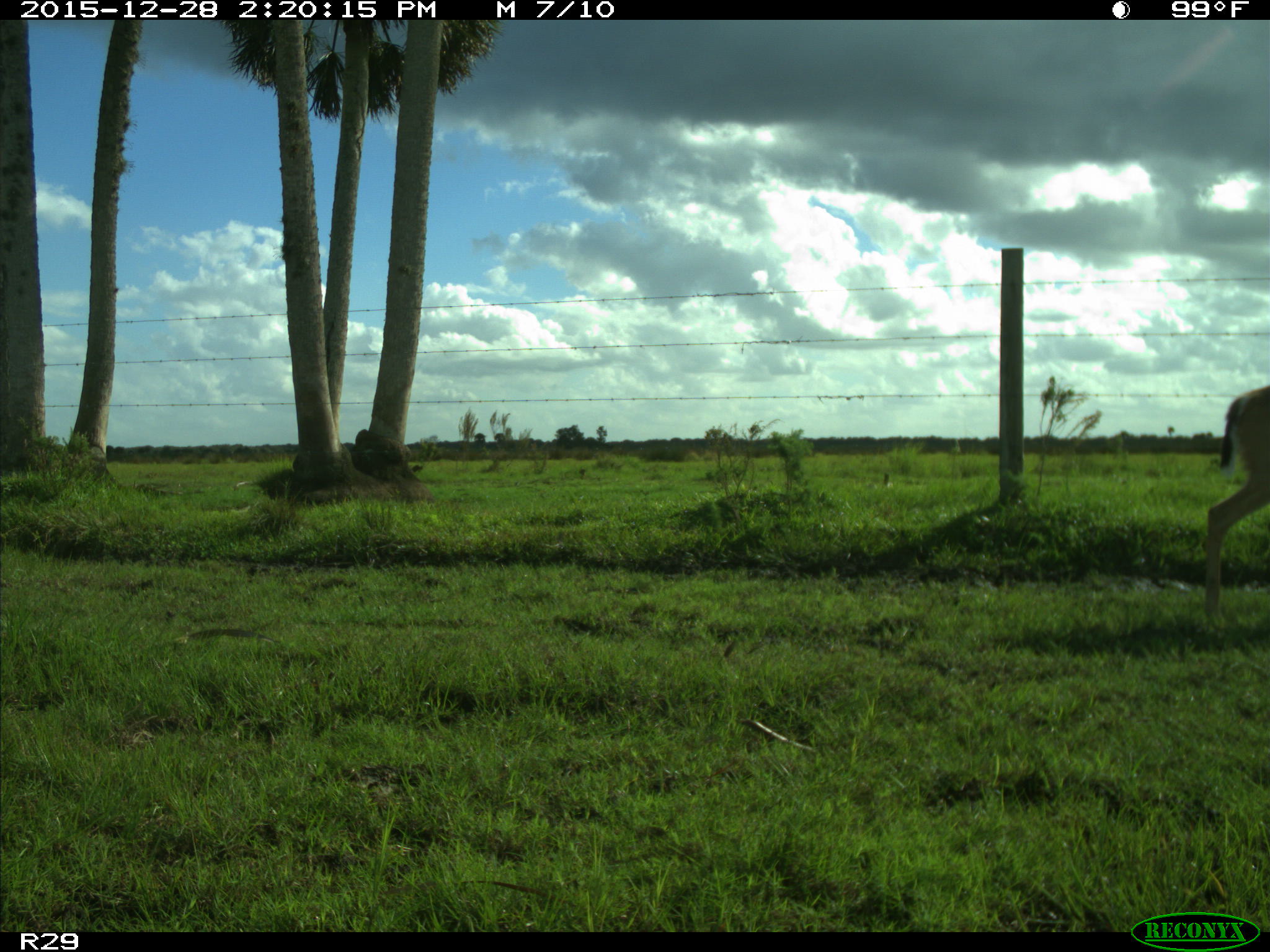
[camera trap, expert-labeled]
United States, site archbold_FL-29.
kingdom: Animalia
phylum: Chordata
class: Mammalia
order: Artiodactyla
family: Cervidae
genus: Odocoileus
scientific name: Odocoileus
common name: deer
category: unidentified deer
Unidentified deer (deer) (Odocoileus).